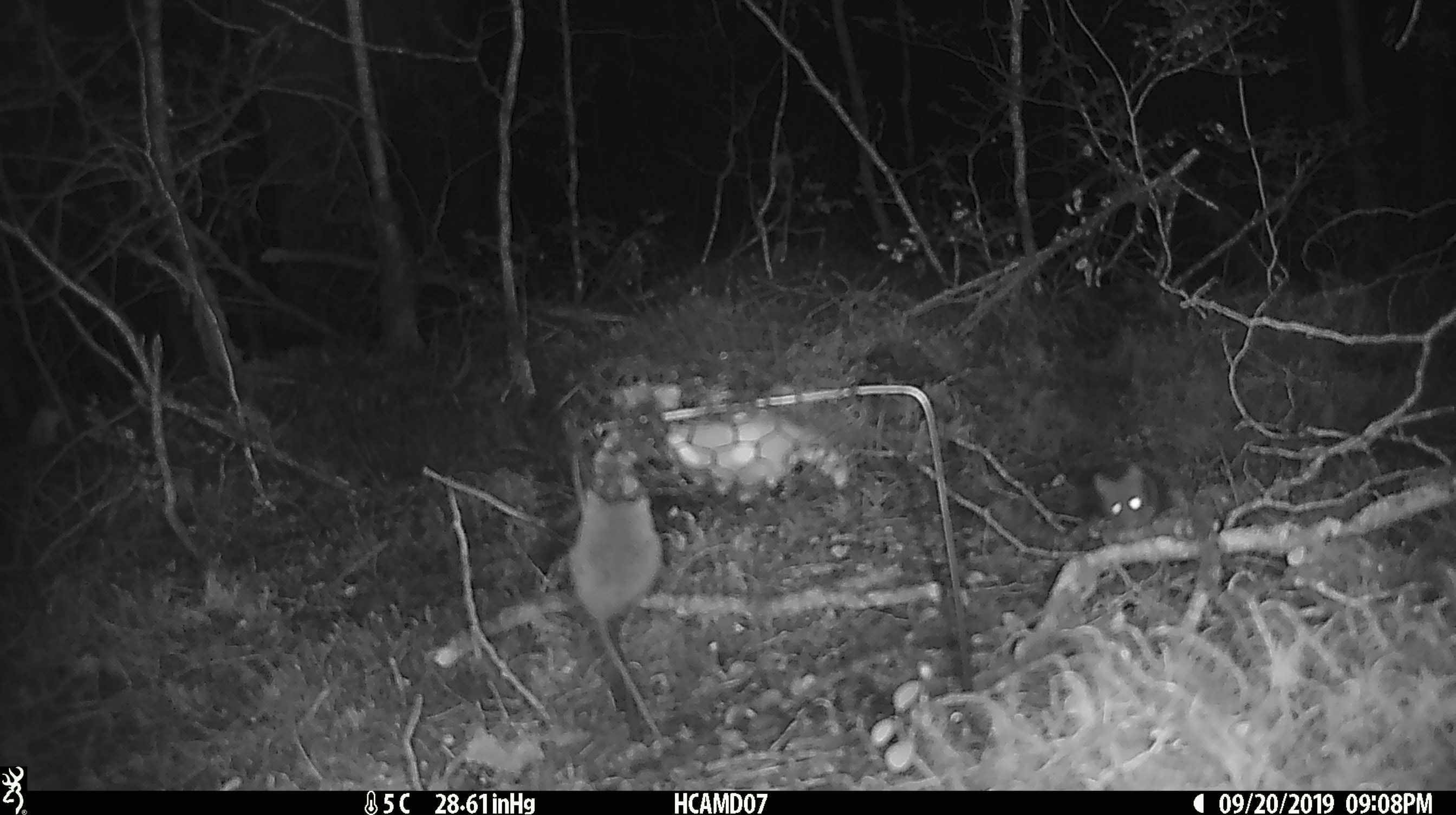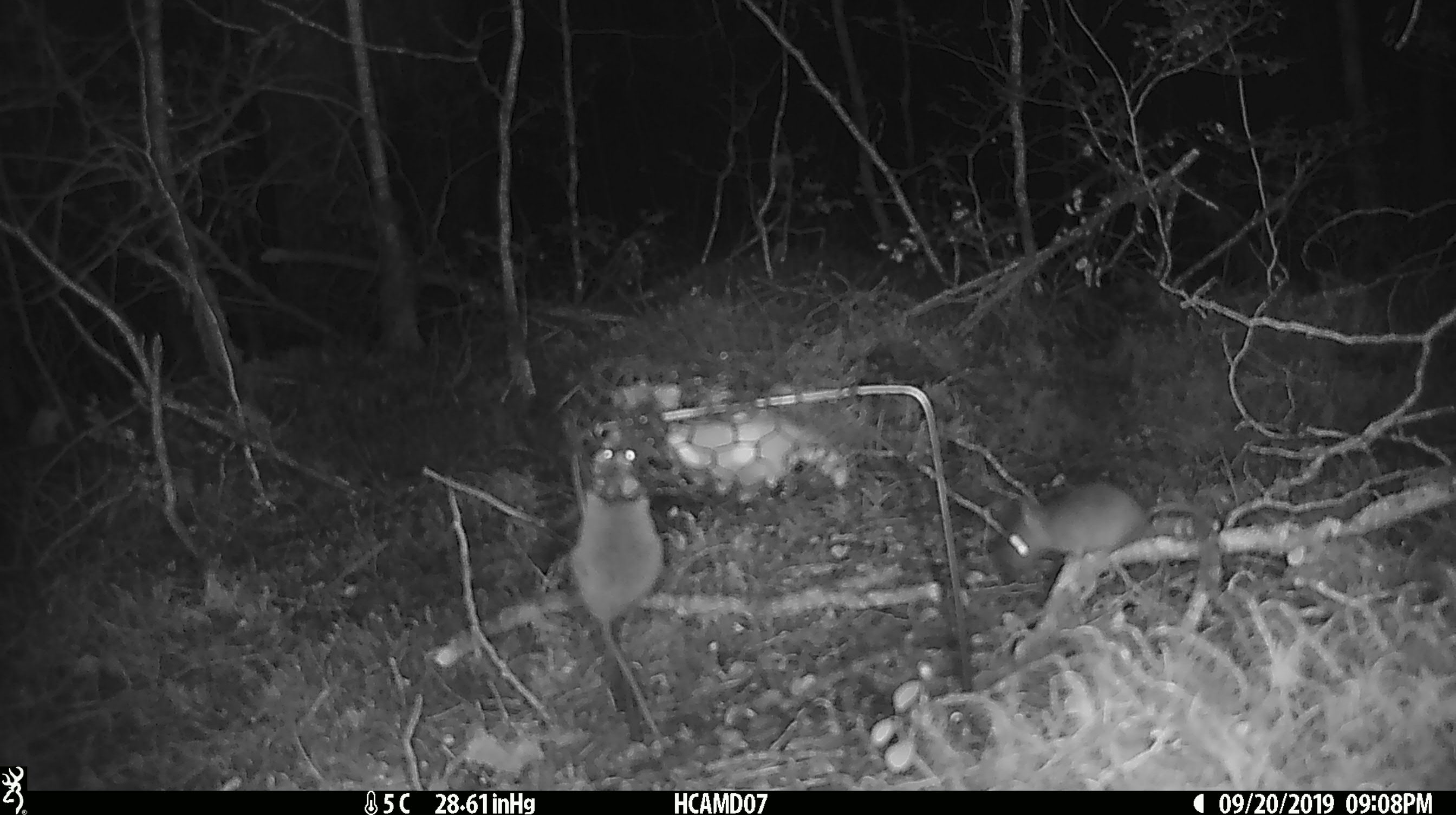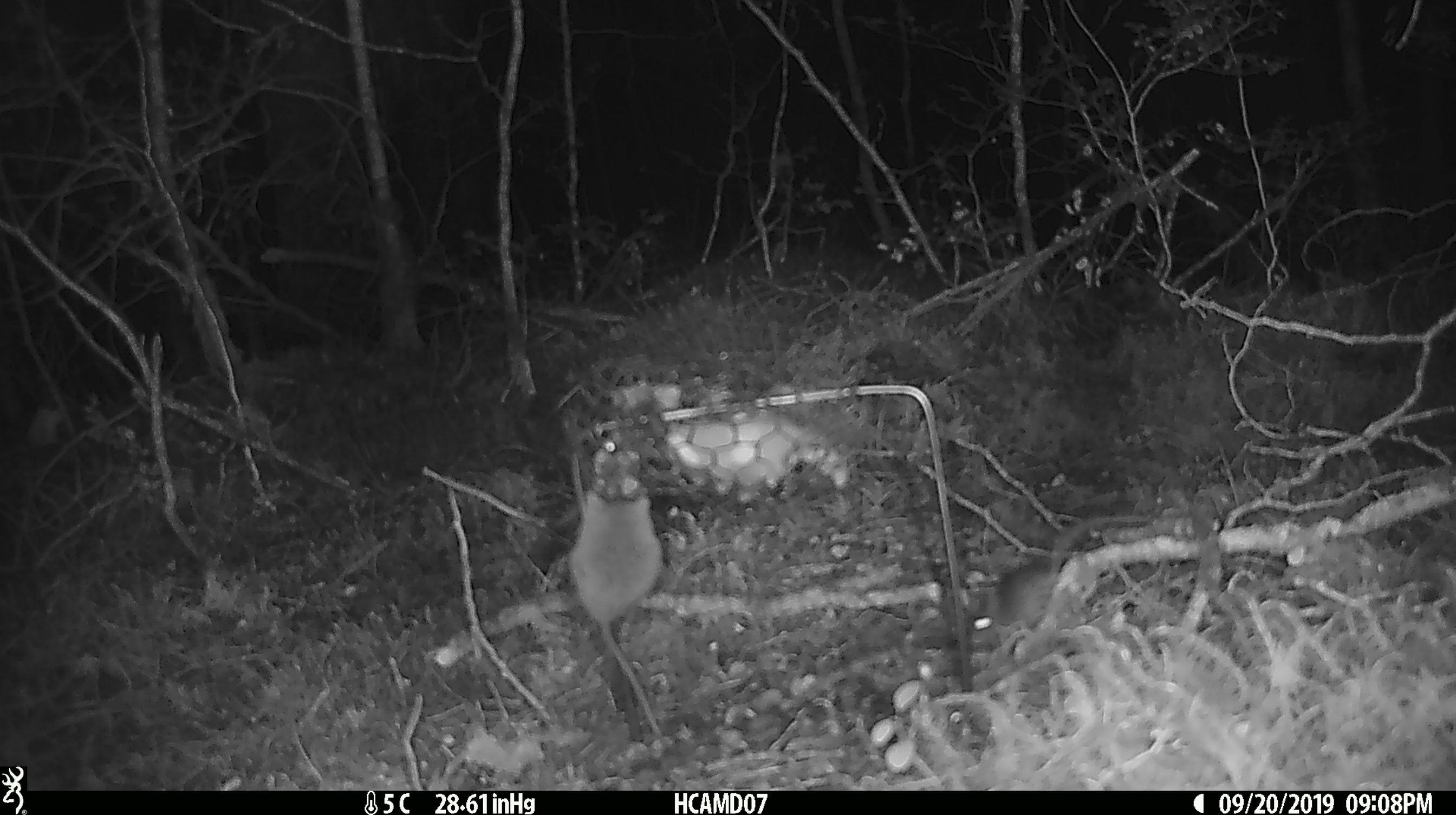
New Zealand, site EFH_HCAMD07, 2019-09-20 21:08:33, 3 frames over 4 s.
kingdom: Animalia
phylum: Chordata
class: Mammalia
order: Rodentia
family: Muridae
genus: Mus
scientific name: Mus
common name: mouse